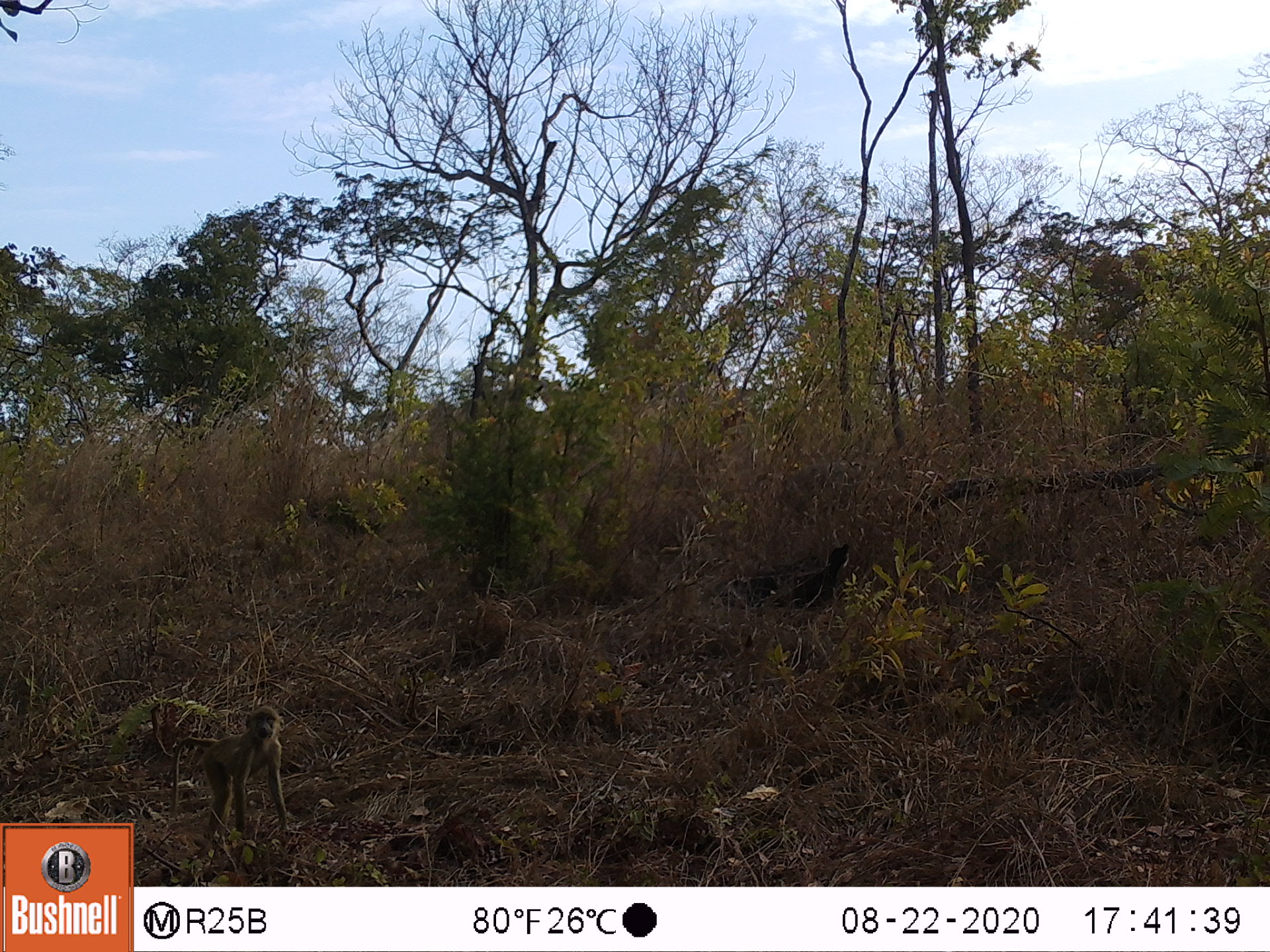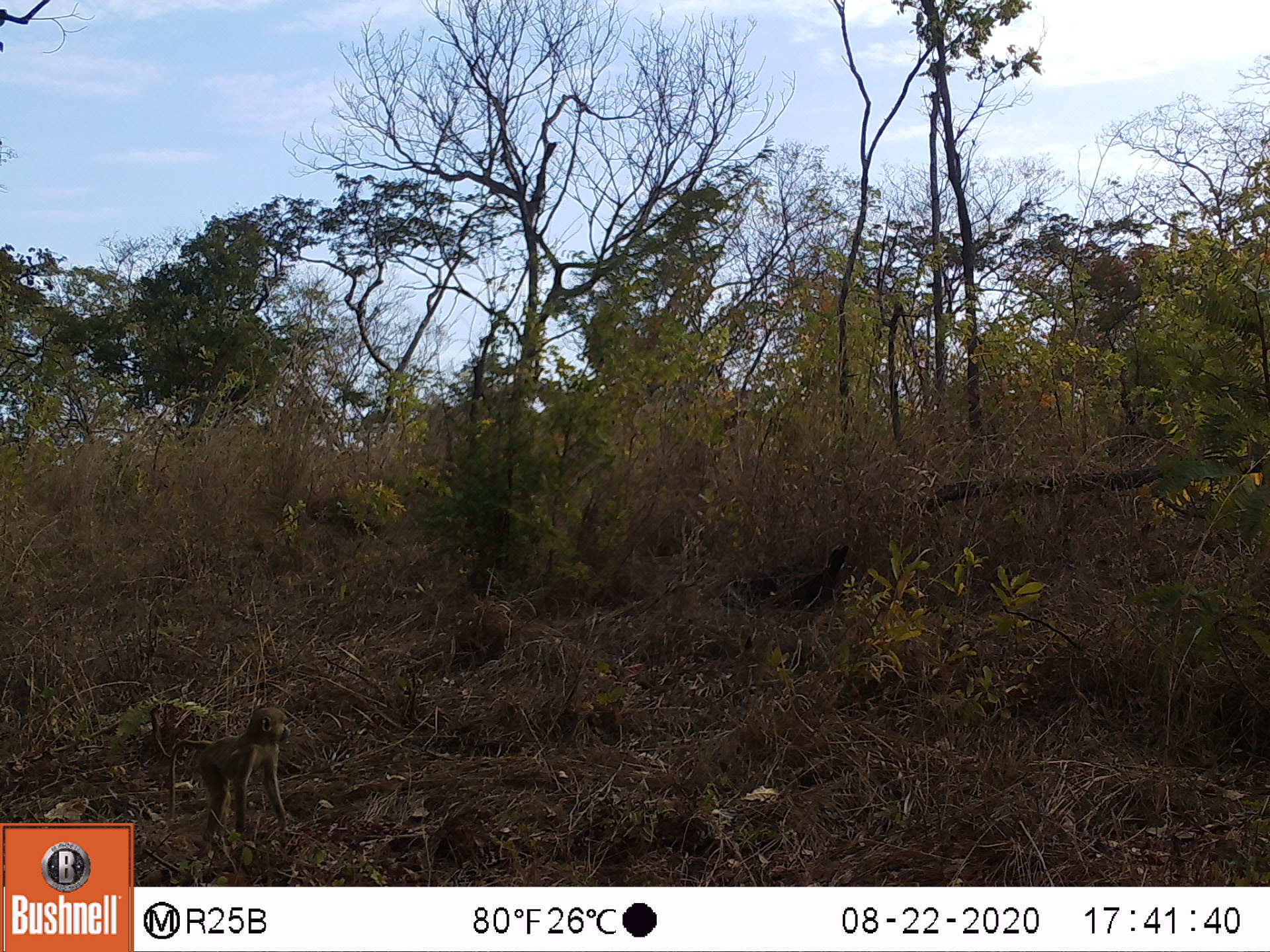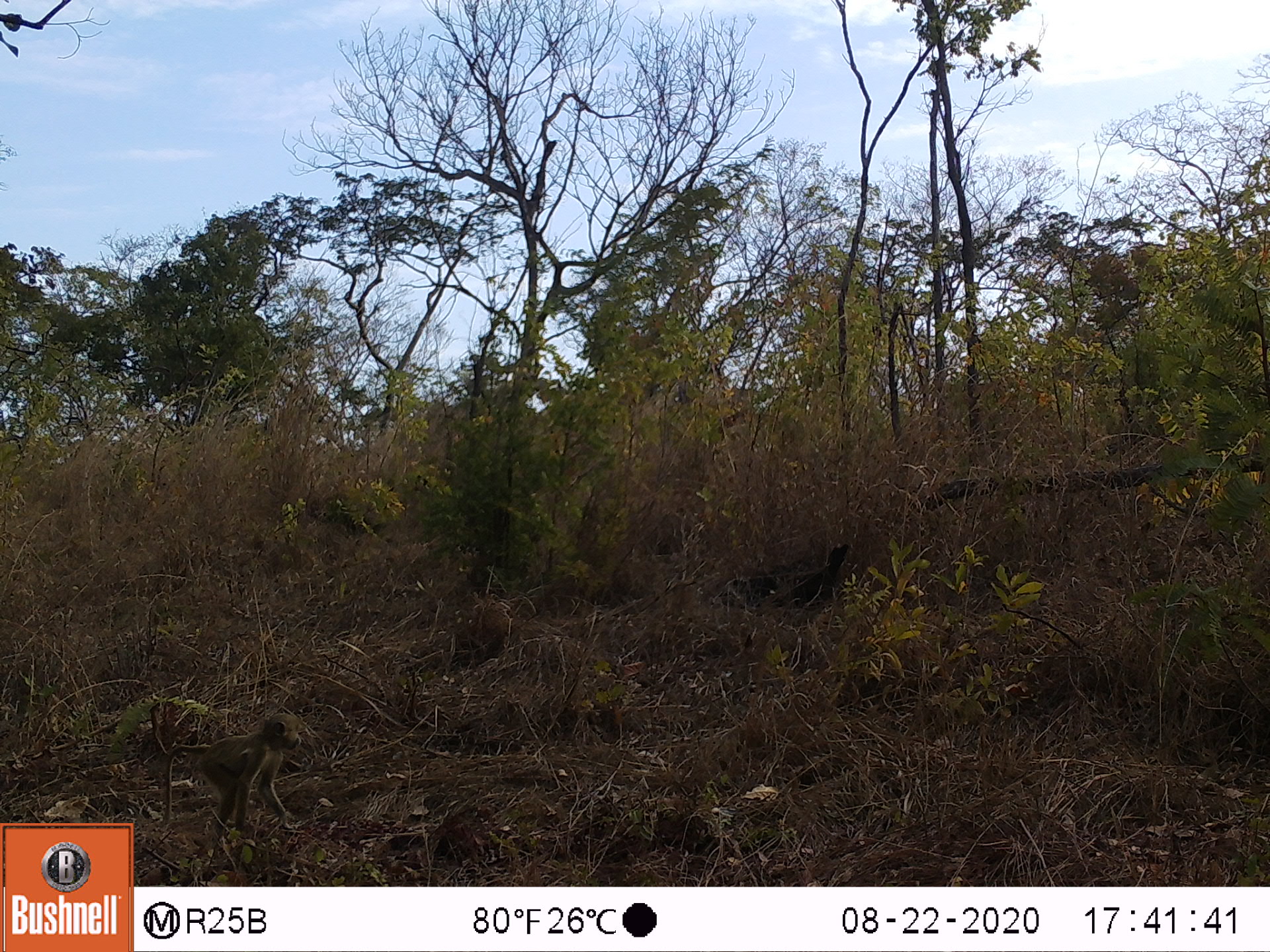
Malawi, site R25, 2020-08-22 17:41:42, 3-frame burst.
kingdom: Animalia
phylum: Chordata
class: Mammalia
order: Primates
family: Cercopithecidae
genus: Papio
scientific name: Papio cynocephalus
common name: yellow baboon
Yellow baboon (Papio cynocephalus), count 1.